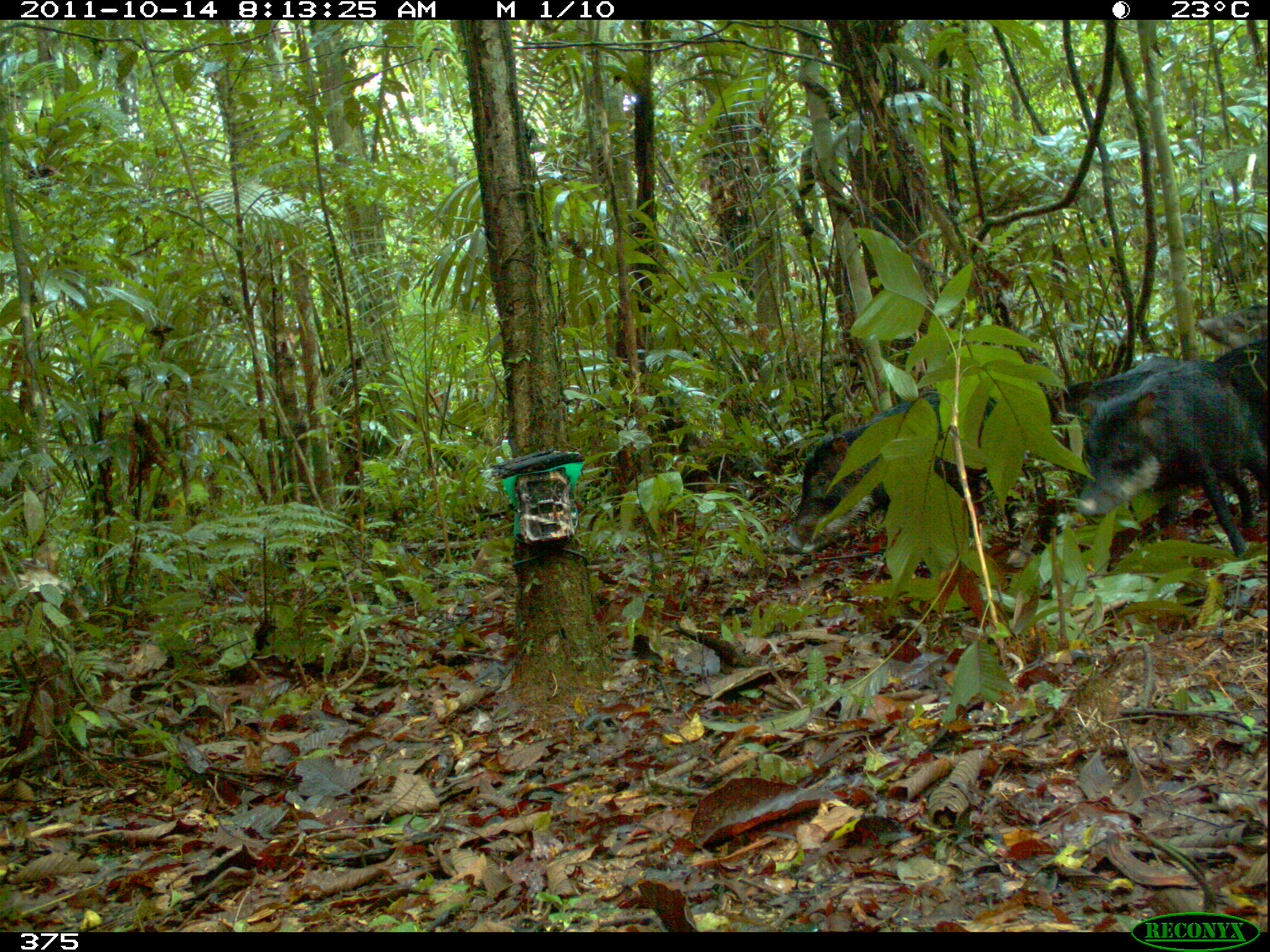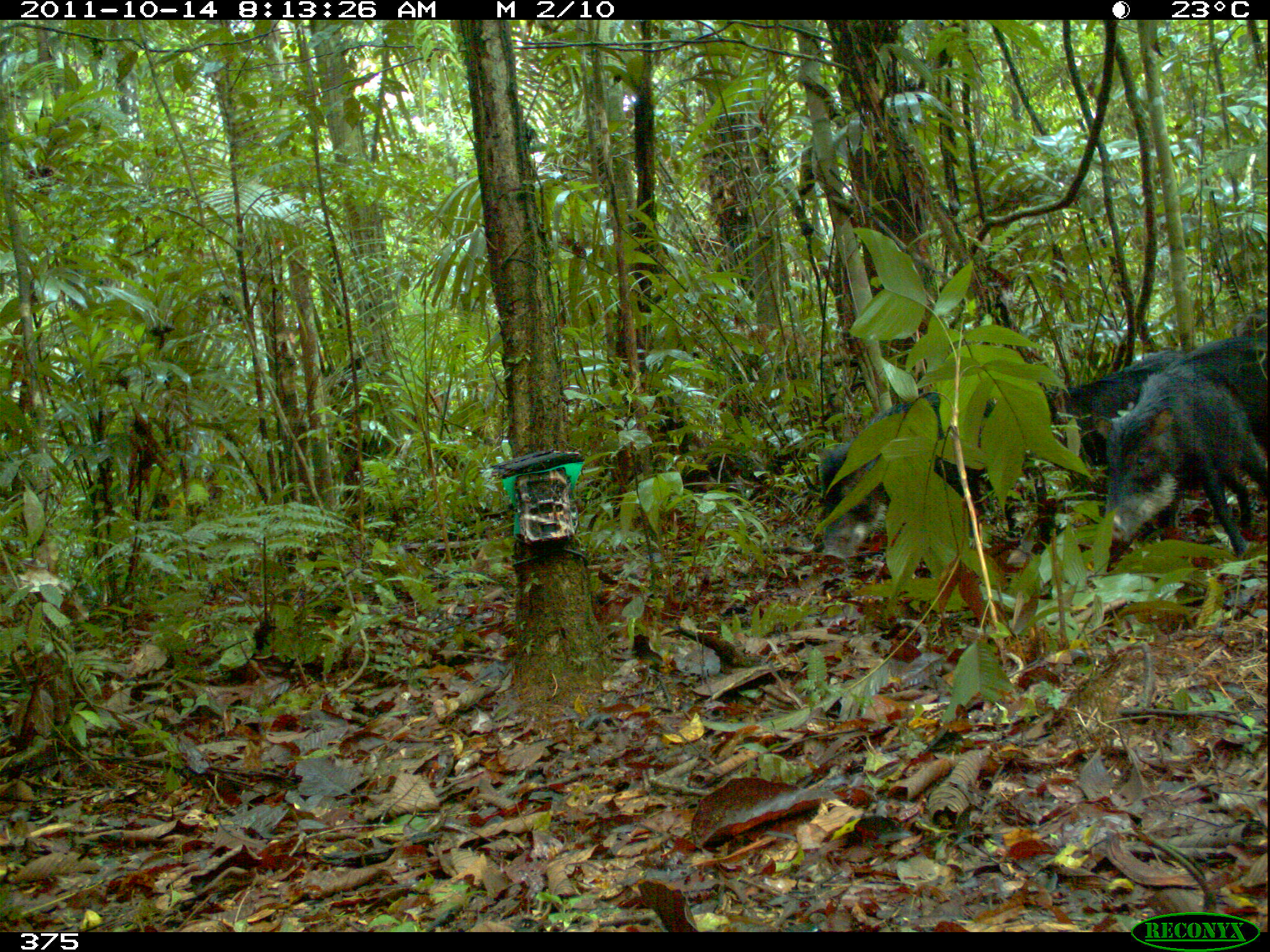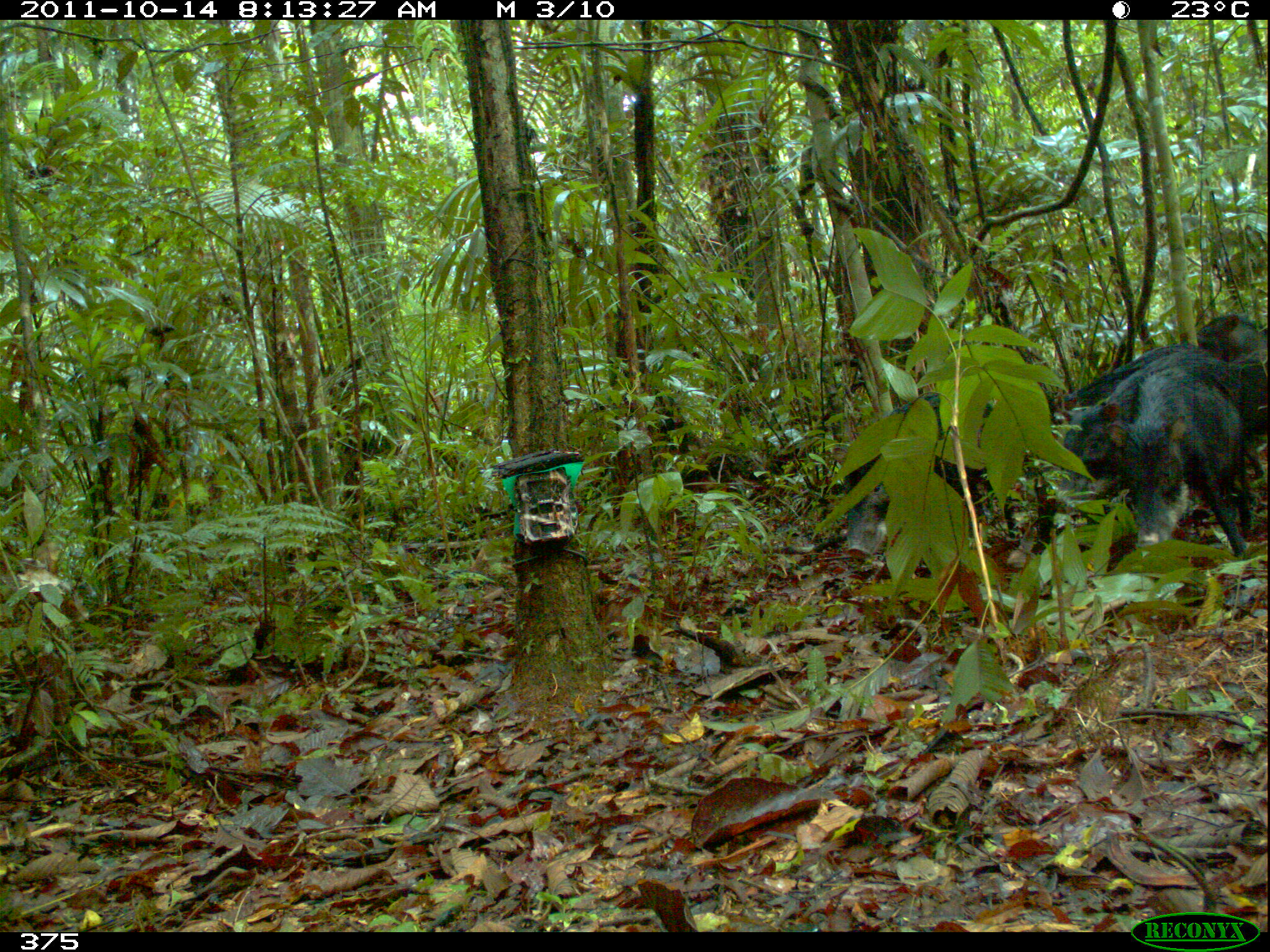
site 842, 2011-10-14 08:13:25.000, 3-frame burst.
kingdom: Animalia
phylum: Chordata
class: Mammalia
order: Artiodactyla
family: Tayassuidae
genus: Tayassu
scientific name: Tayassu pecari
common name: white-lipped peccary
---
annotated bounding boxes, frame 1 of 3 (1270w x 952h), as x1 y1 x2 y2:
tayassu pecari: 782 380 1058 556; 1073 361 1268 556; 1043 355 1187 462; 1190 336 1268 444; 1190 300 1268 349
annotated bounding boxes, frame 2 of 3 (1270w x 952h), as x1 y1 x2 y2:
tayassu pecari: 1100 333 1270 553; 814 387 1020 567; 1025 348 1185 553; 1235 310 1268 337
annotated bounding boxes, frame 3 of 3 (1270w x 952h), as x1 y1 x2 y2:
tayassu pecari: 832 381 1069 558; 1054 347 1265 511; 1105 359 1257 559; 1067 342 1226 423; 1196 313 1269 363